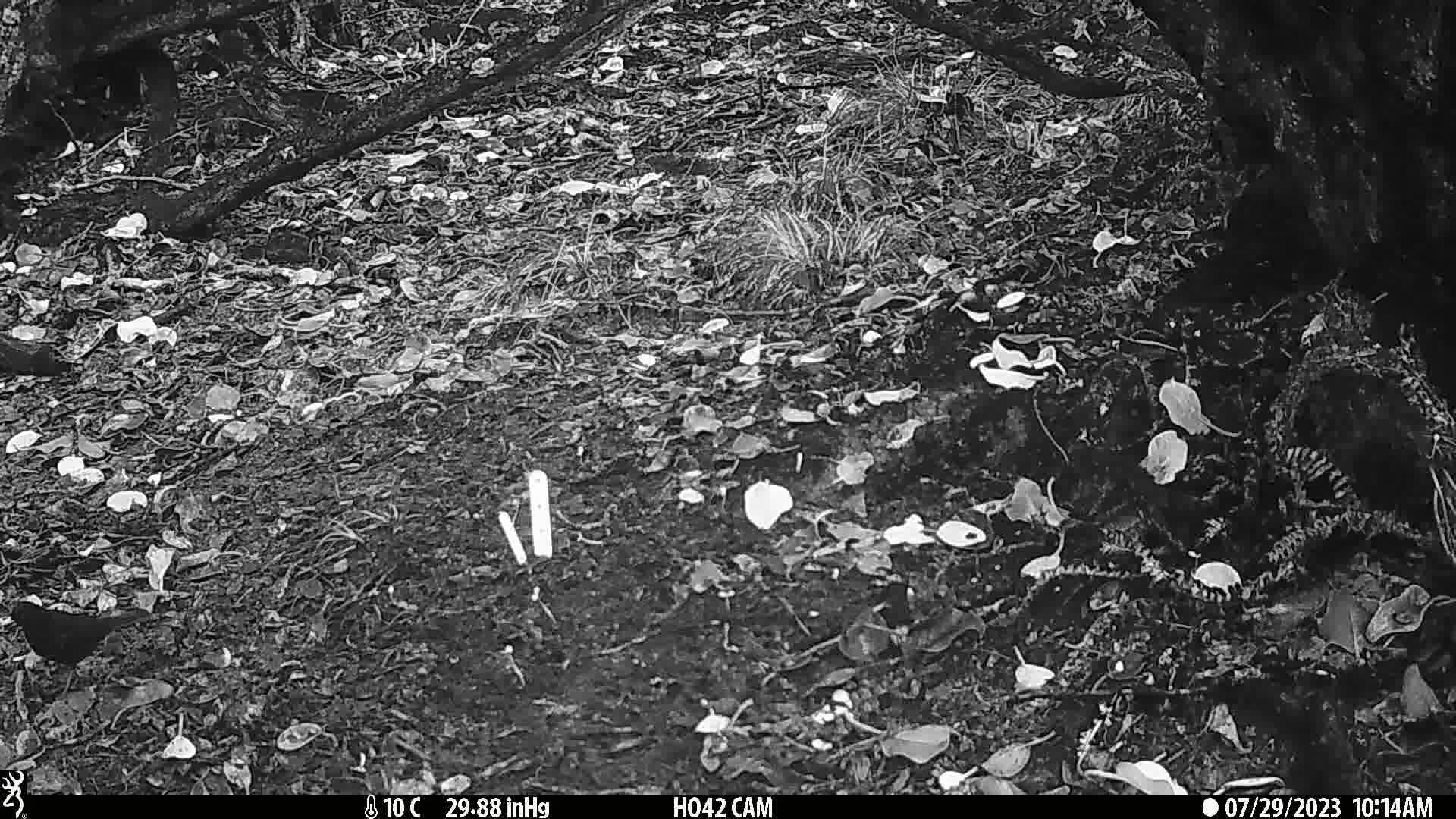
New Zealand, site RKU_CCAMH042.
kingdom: Animalia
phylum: Chordata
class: Aves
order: Passeriformes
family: Turdidae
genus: Turdus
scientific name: Turdus merula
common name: eurasian blackbird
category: blackbird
Blackbird (eurasian blackbird) (Turdus merula).